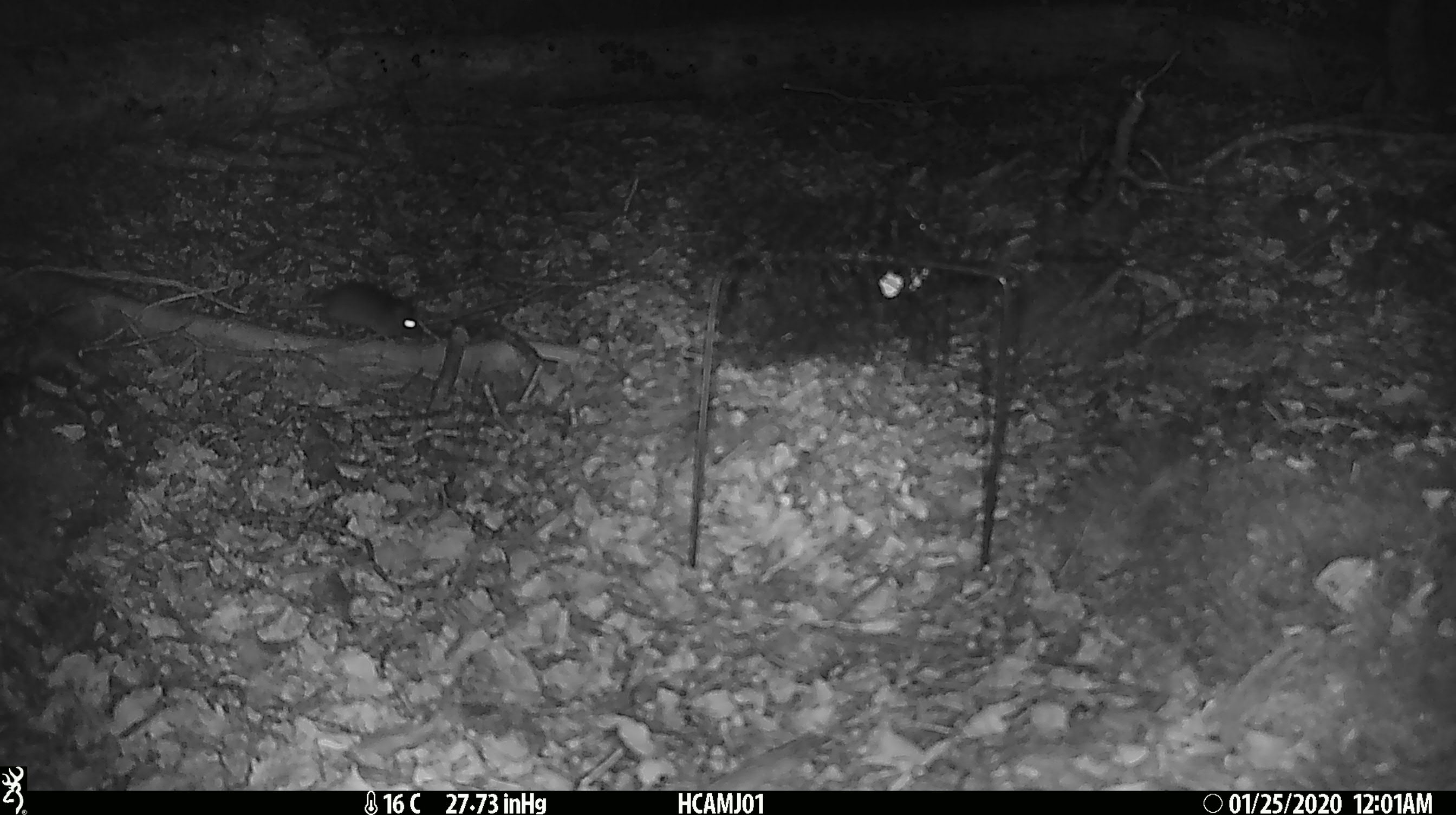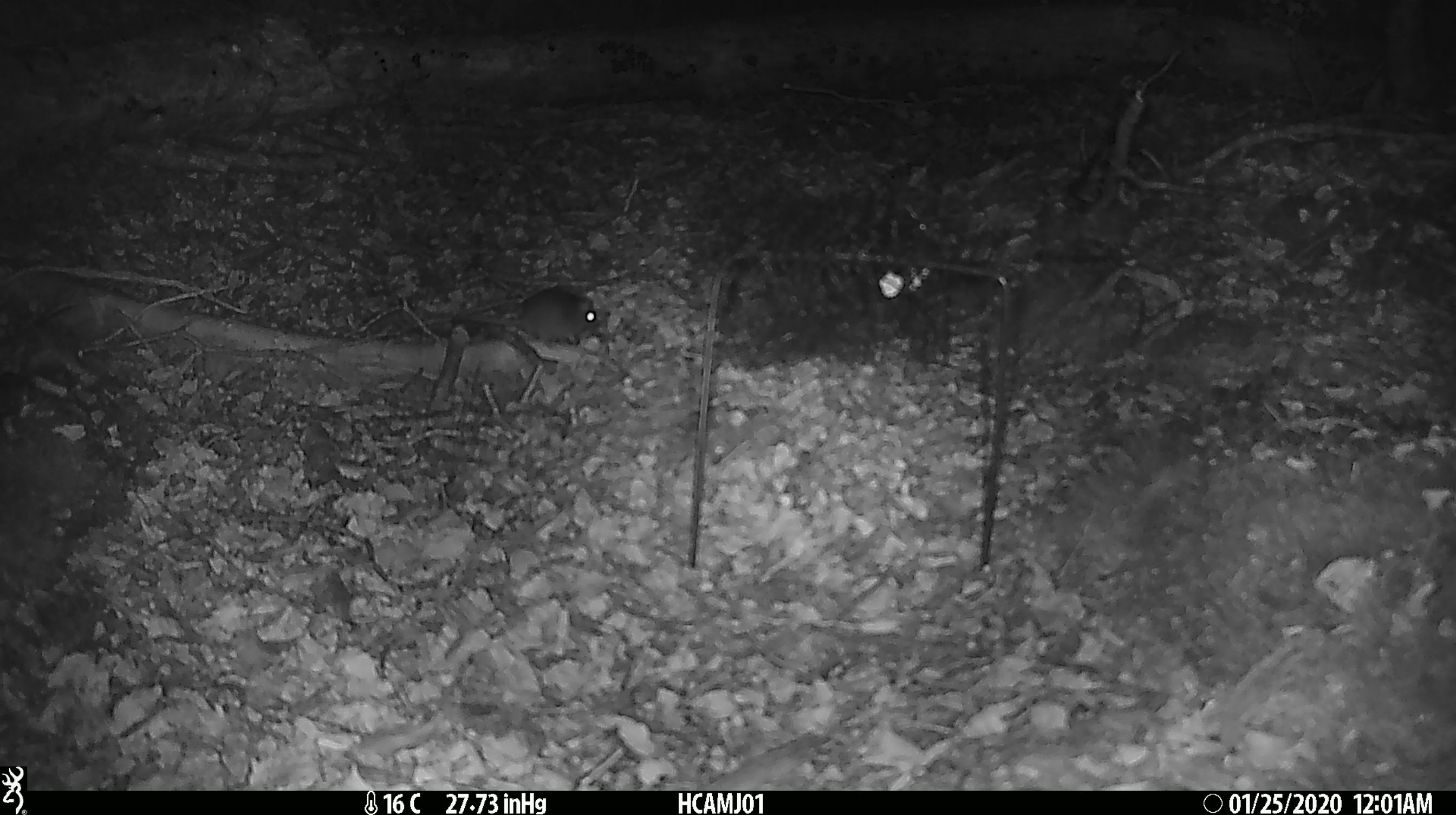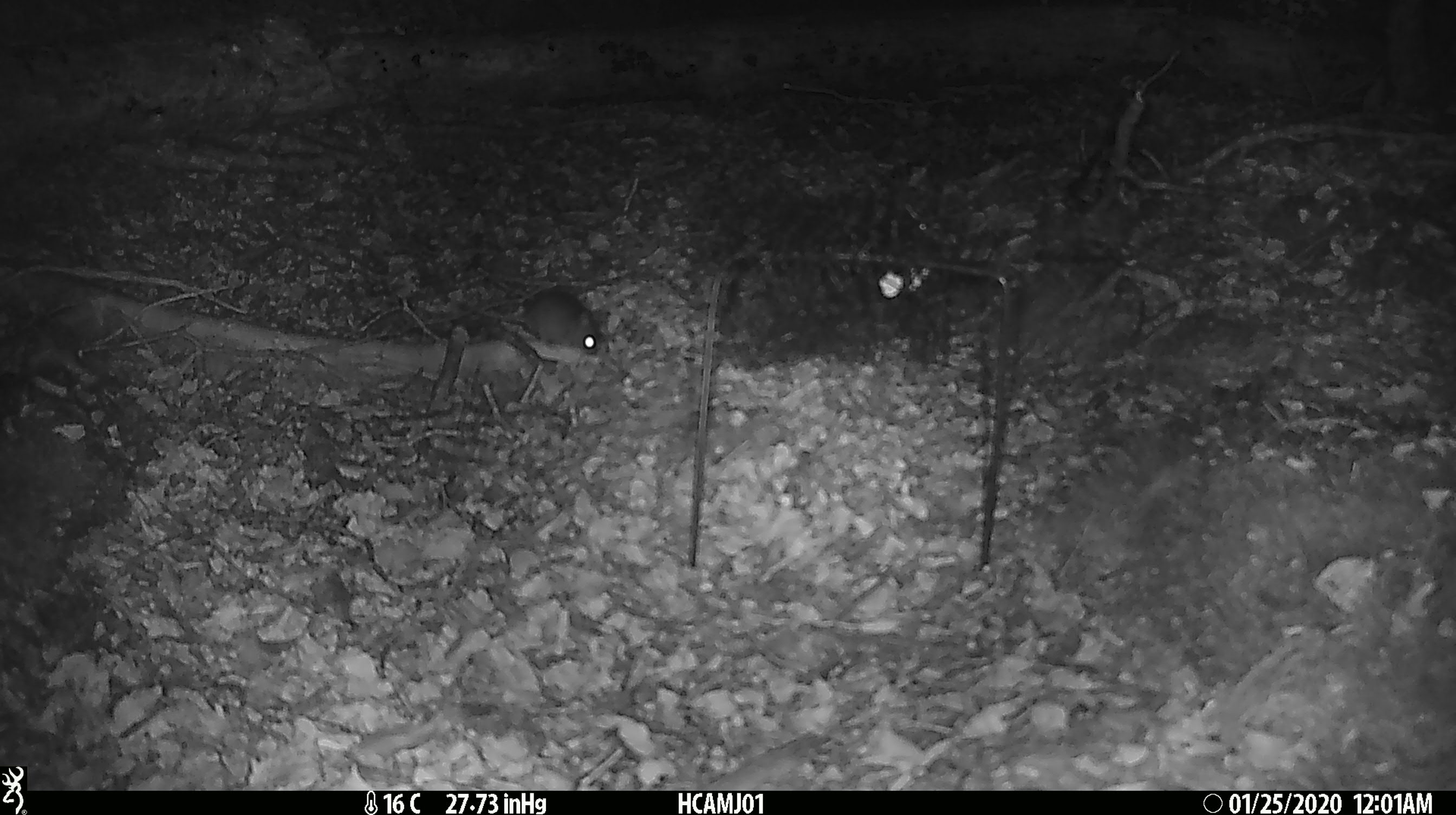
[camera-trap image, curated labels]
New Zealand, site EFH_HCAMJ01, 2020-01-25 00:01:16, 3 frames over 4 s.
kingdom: Animalia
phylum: Chordata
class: Mammalia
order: Rodentia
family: Muridae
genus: Mus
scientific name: Mus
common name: mouse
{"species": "mouse (Mus)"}